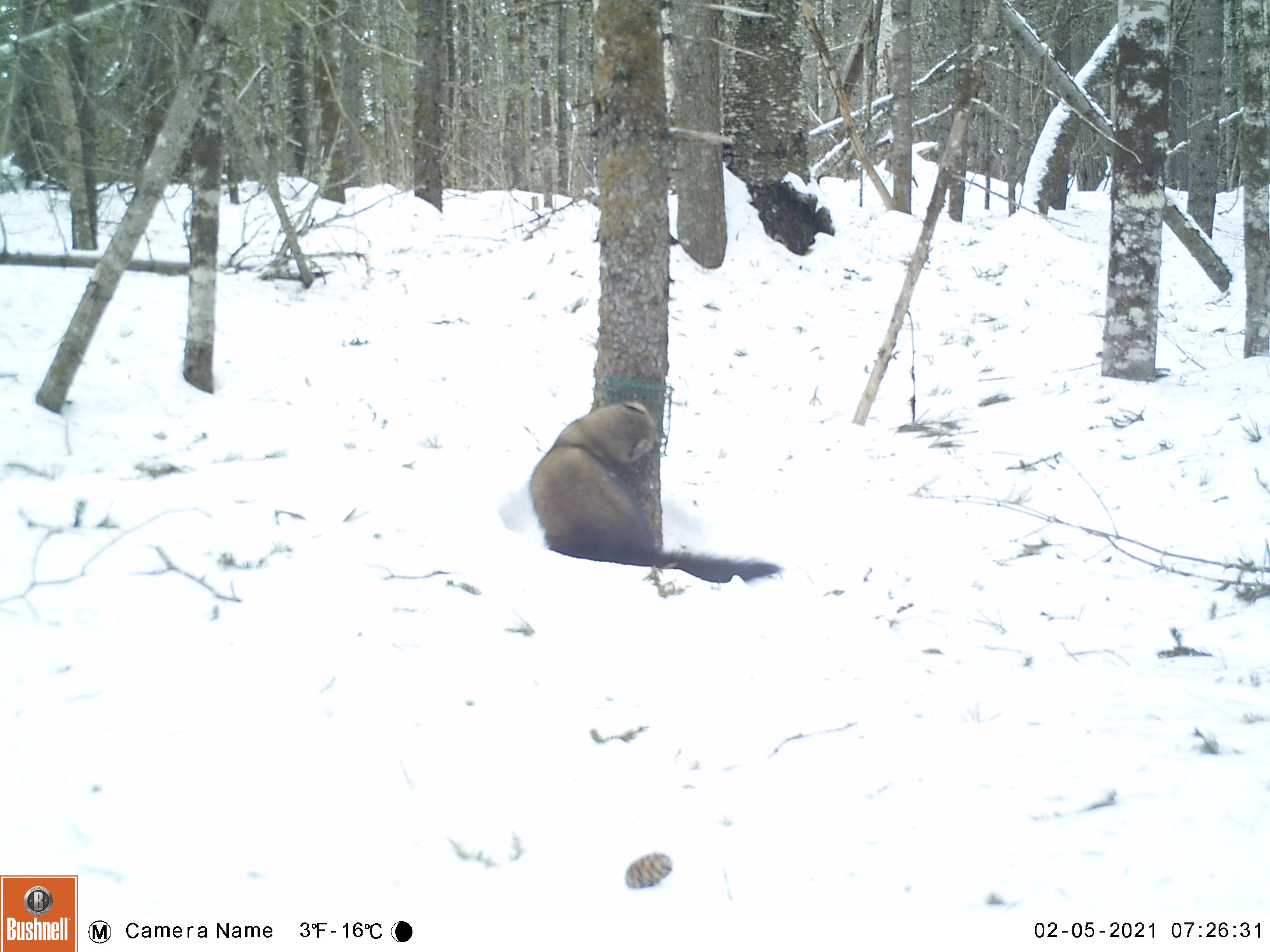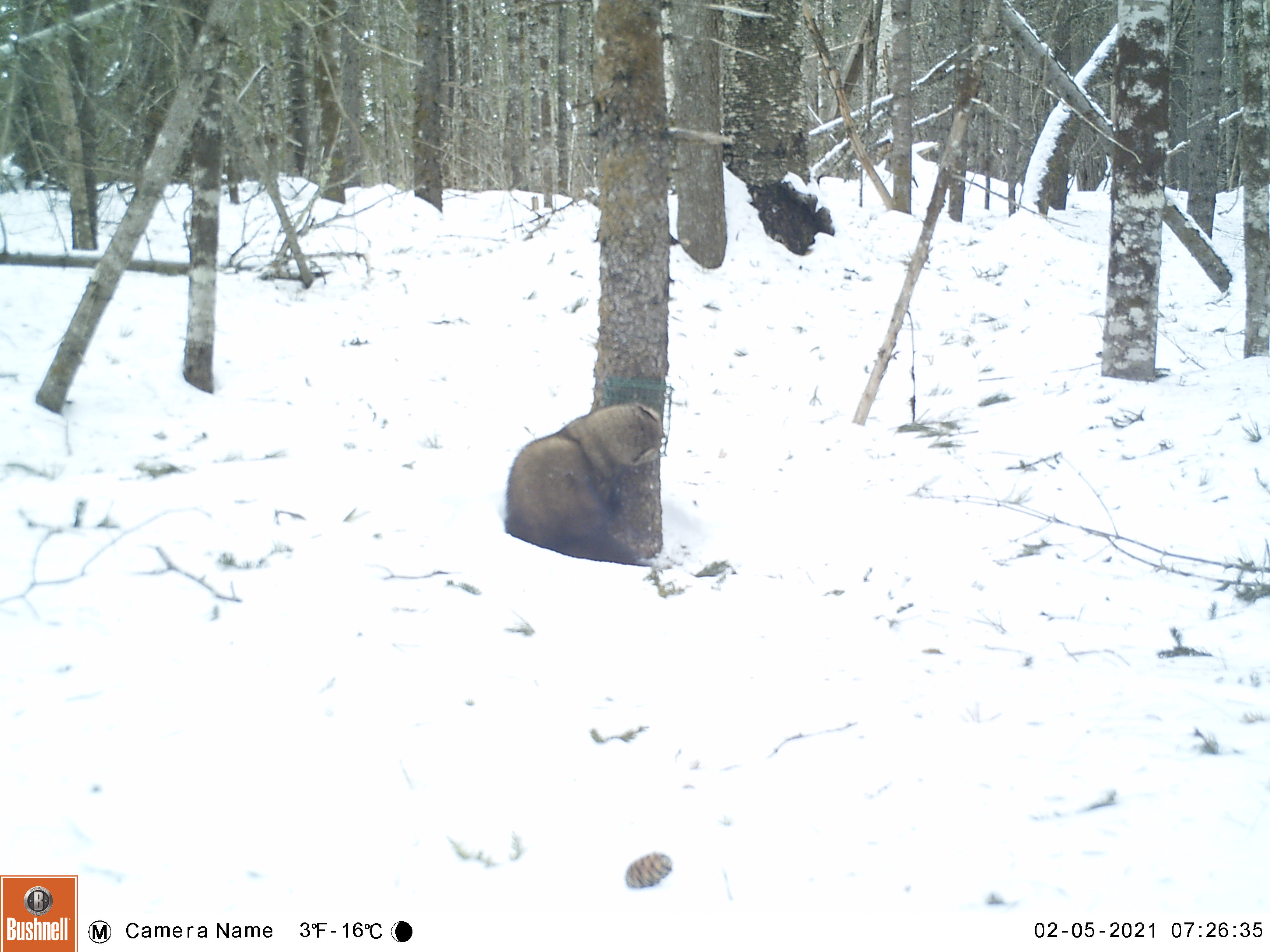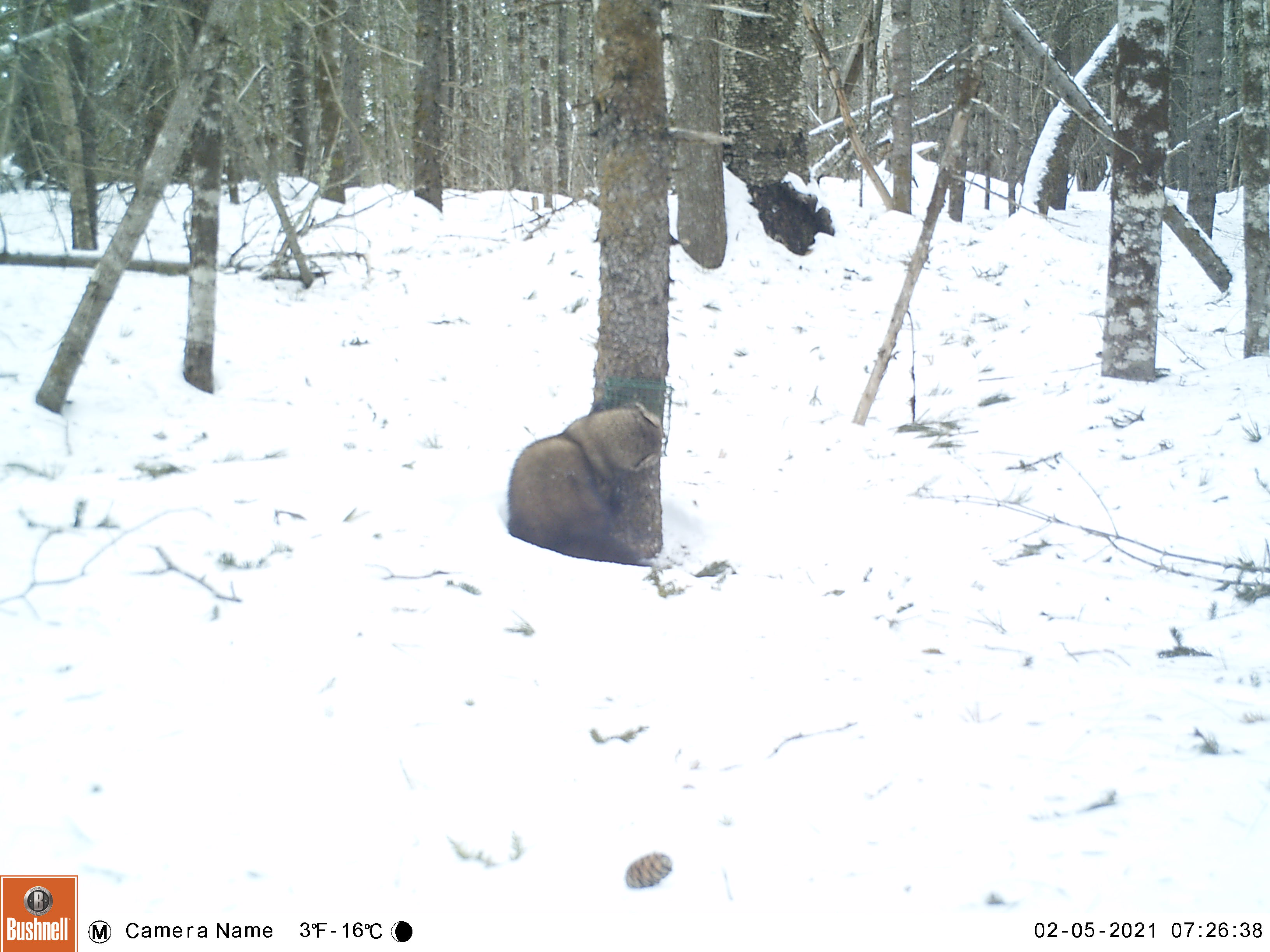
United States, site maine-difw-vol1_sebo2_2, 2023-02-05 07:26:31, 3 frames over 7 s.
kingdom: Animalia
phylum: Chordata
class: Mammalia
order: Carnivora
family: Mustelidae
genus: Pekania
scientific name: Pekania pennanti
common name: fisher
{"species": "fisher (Pekania pennanti)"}